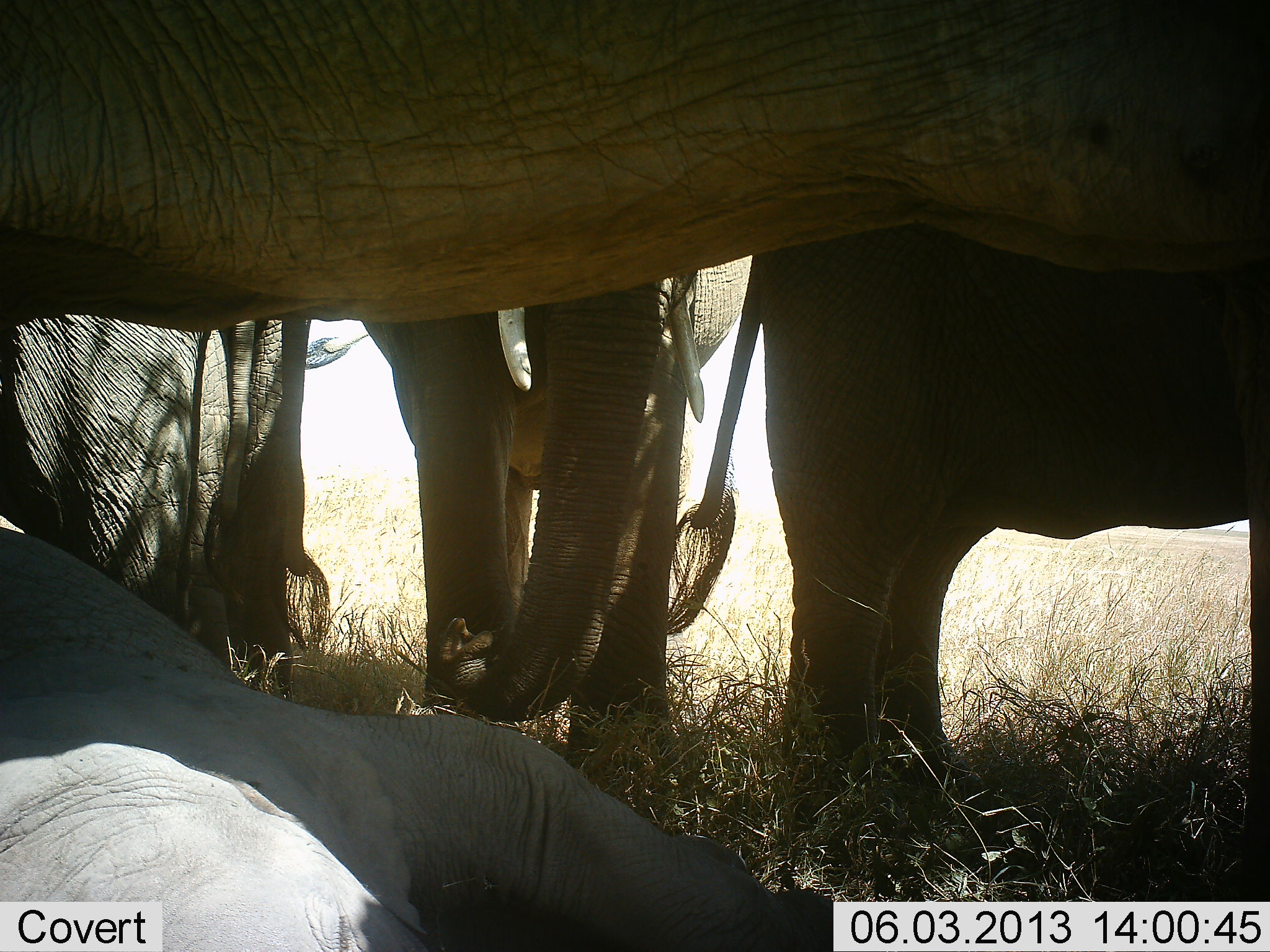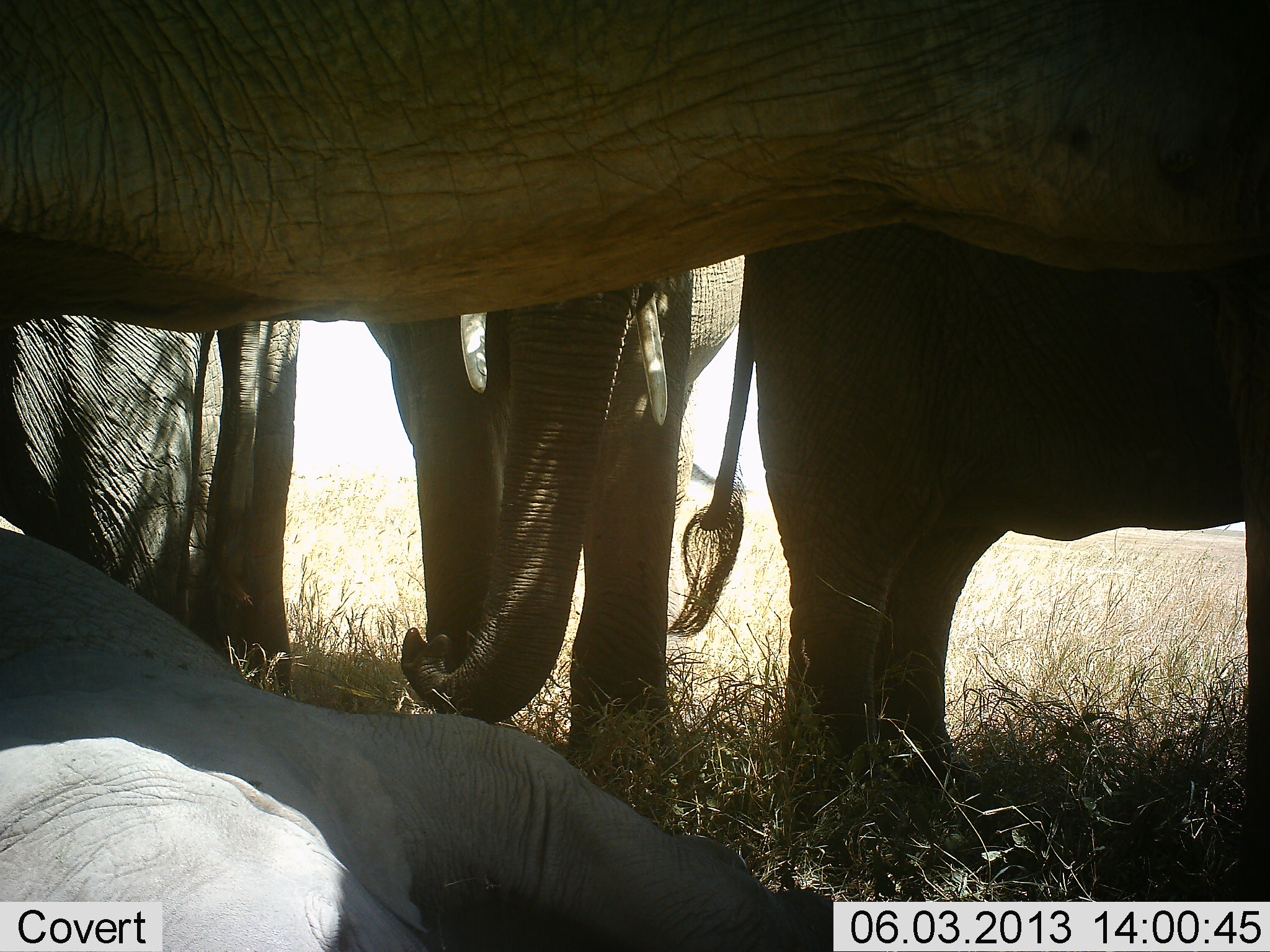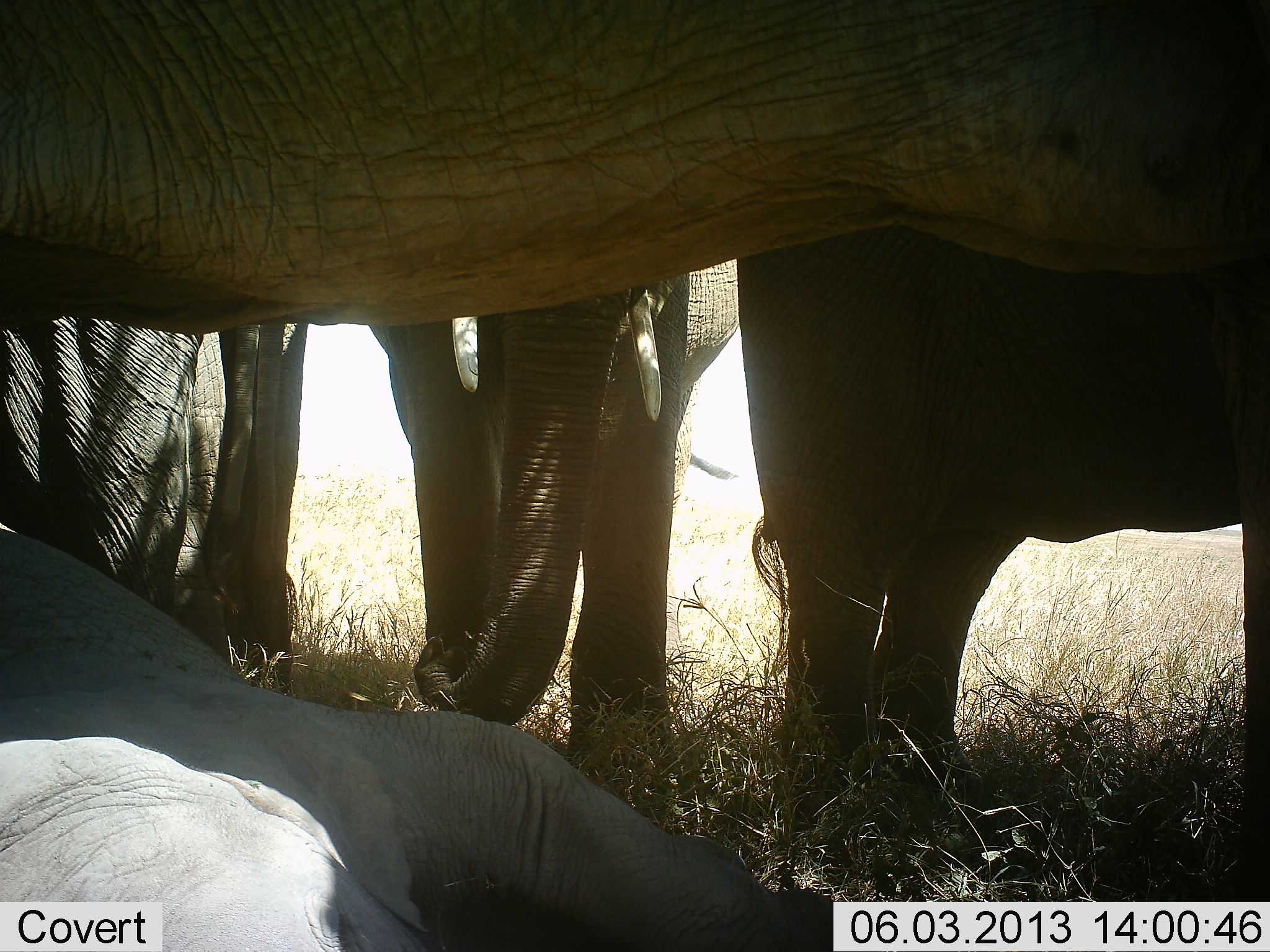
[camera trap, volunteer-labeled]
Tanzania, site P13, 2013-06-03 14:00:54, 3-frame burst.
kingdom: Animalia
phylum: Chordata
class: Mammalia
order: Proboscidea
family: Elephantidae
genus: Loxodonta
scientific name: Loxodonta africana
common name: african bush elephant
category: elephant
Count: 5.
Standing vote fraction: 85%.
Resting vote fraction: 82%.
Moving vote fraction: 5%.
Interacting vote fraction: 7%.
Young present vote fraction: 25%.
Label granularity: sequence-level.